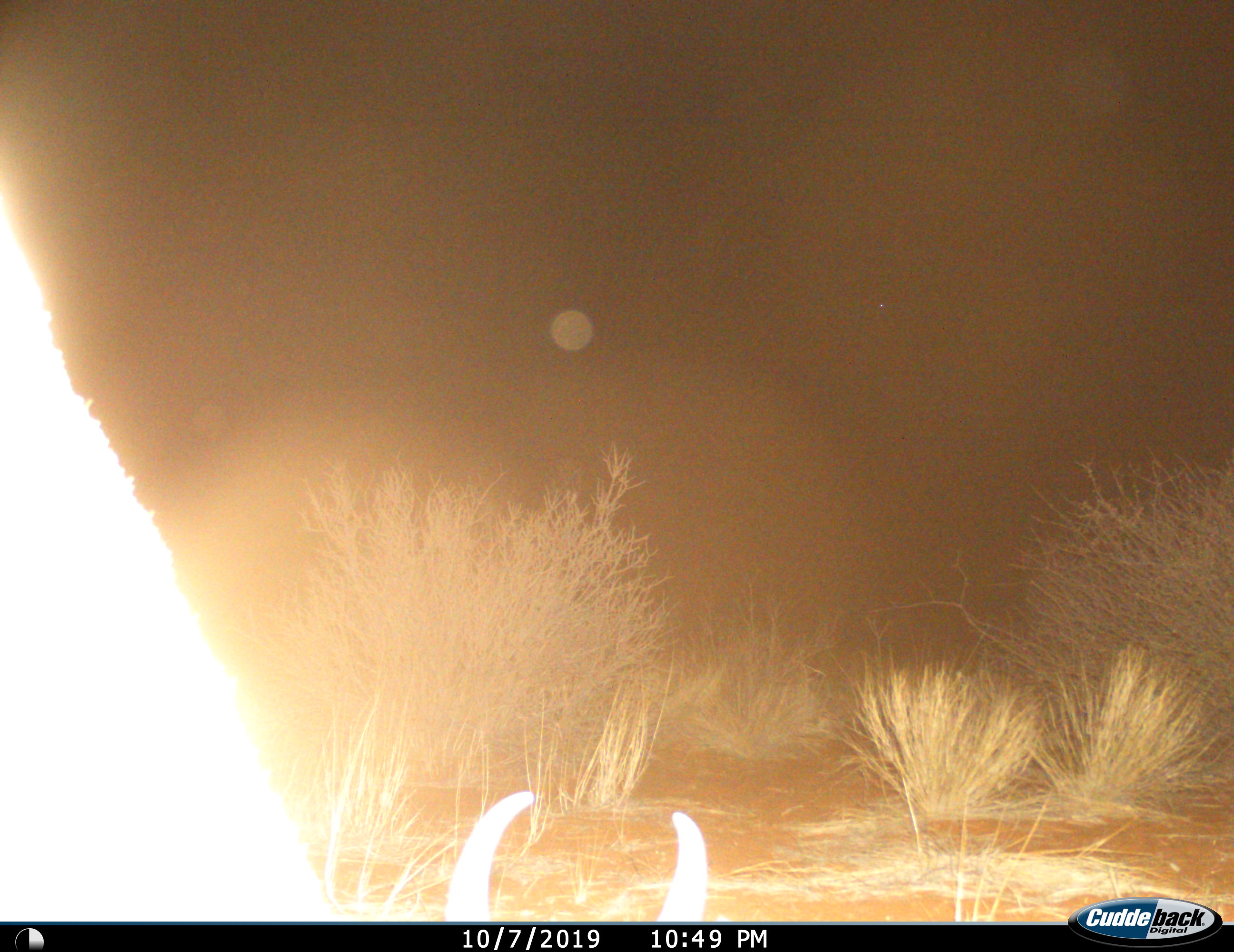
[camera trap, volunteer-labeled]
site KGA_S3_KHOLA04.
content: unidentified animal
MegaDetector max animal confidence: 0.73